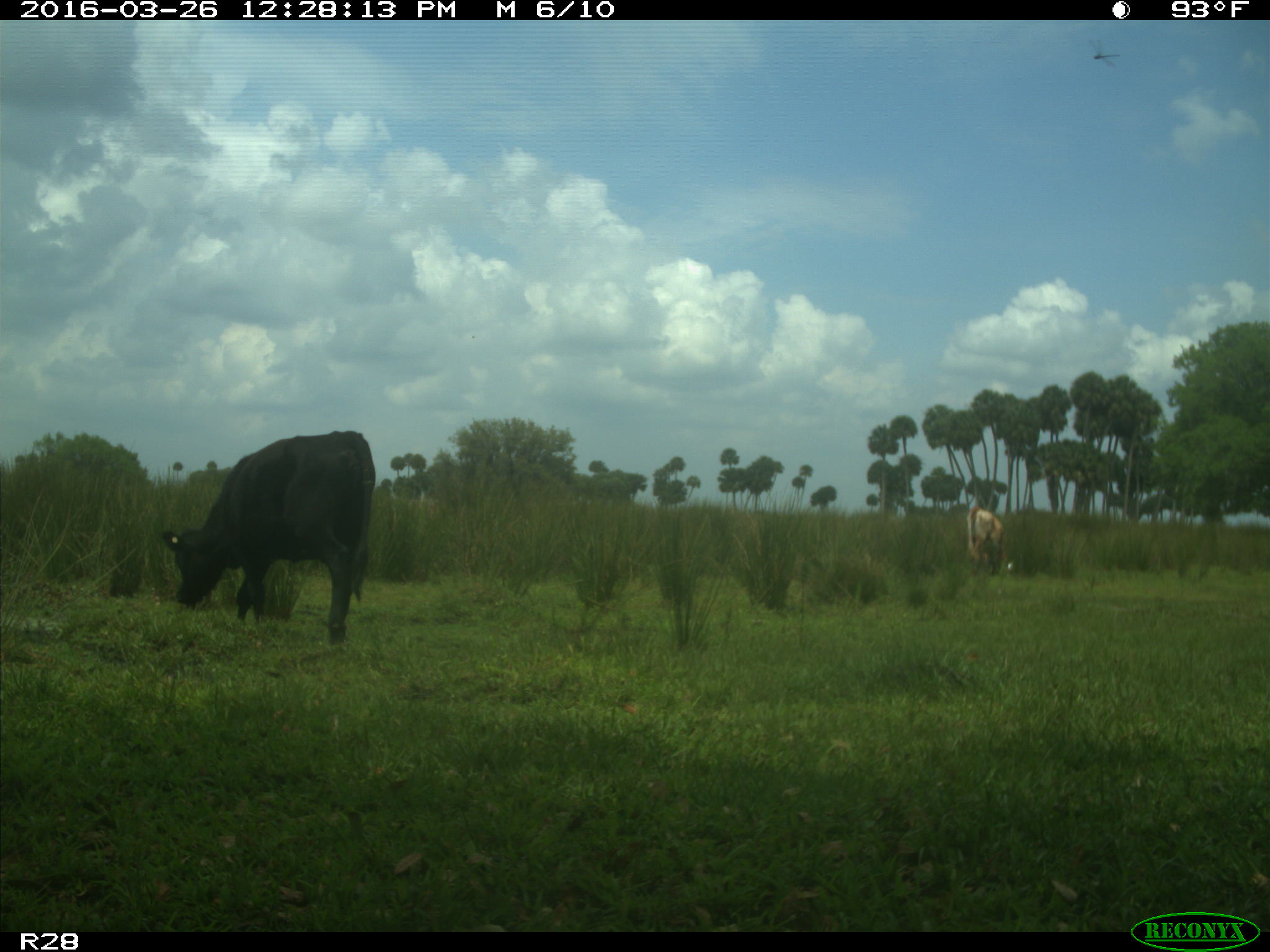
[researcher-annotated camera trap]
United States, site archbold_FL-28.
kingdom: Animalia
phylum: Chordata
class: Mammalia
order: Artiodactyla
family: Bovidae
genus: Bos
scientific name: Bos taurus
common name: domestic cow